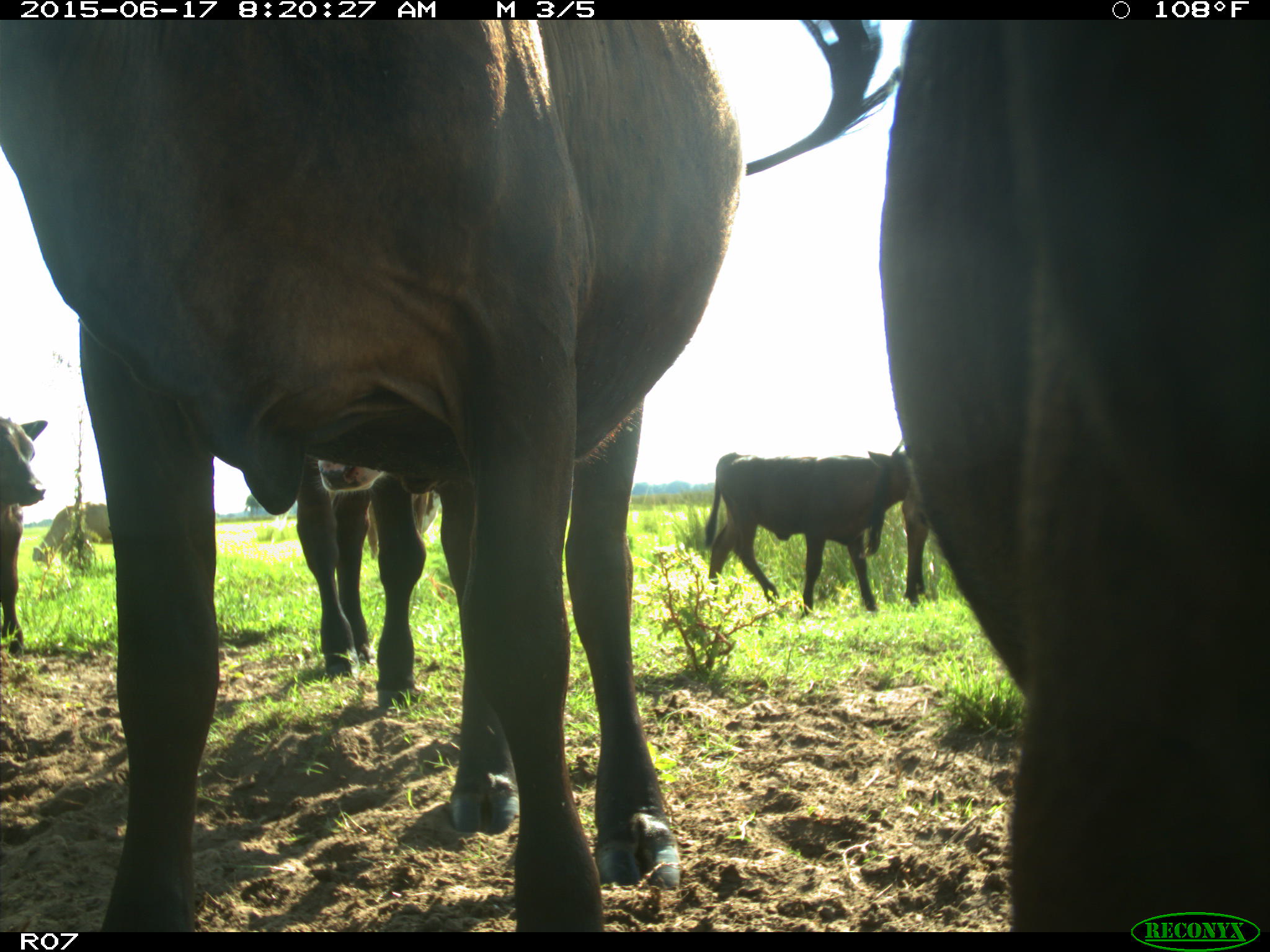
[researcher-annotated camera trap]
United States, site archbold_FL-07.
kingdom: Animalia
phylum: Chordata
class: Mammalia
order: Artiodactyla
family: Bovidae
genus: Bos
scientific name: Bos taurus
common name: domestic cow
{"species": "Bos taurus (domestic cow)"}